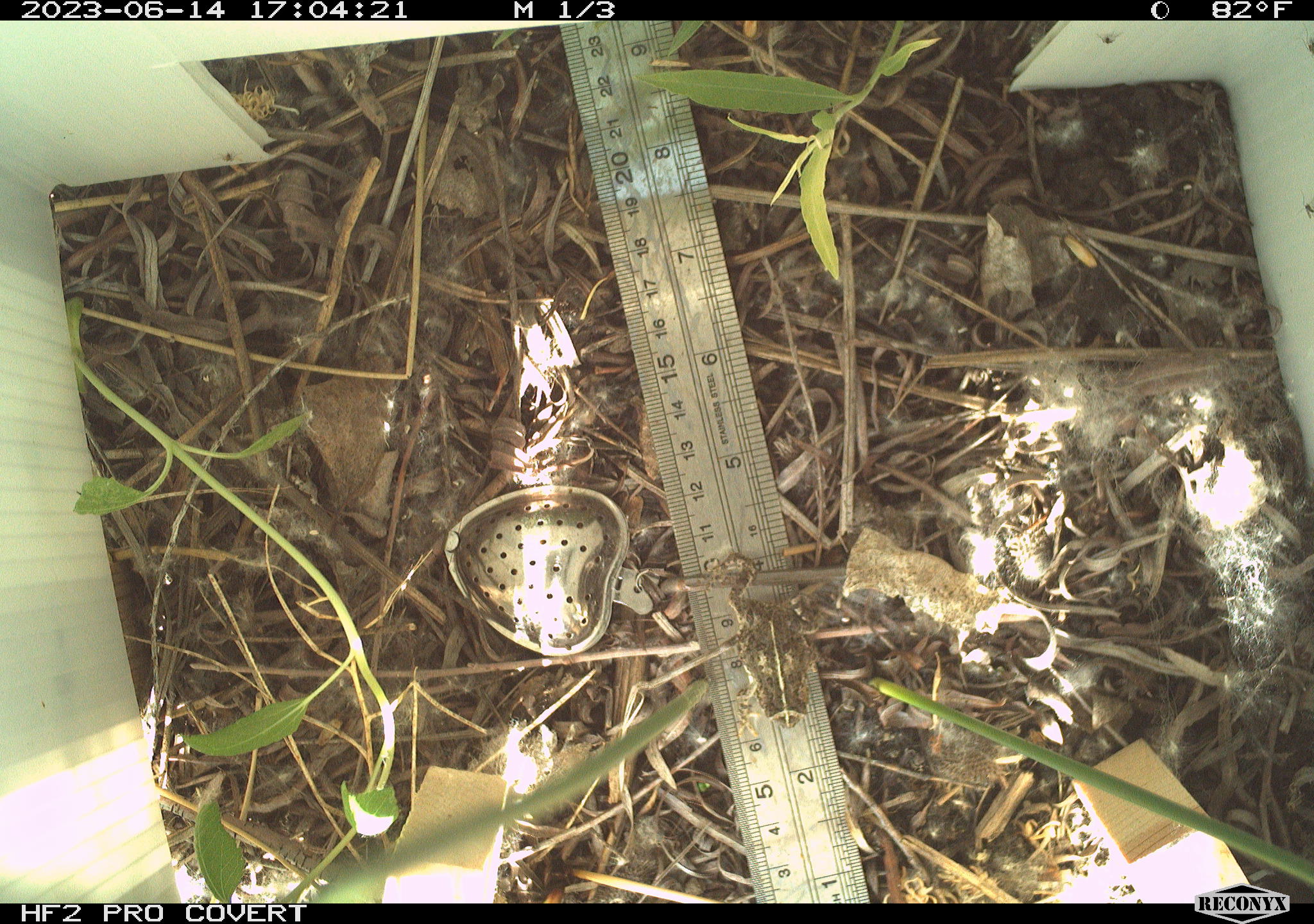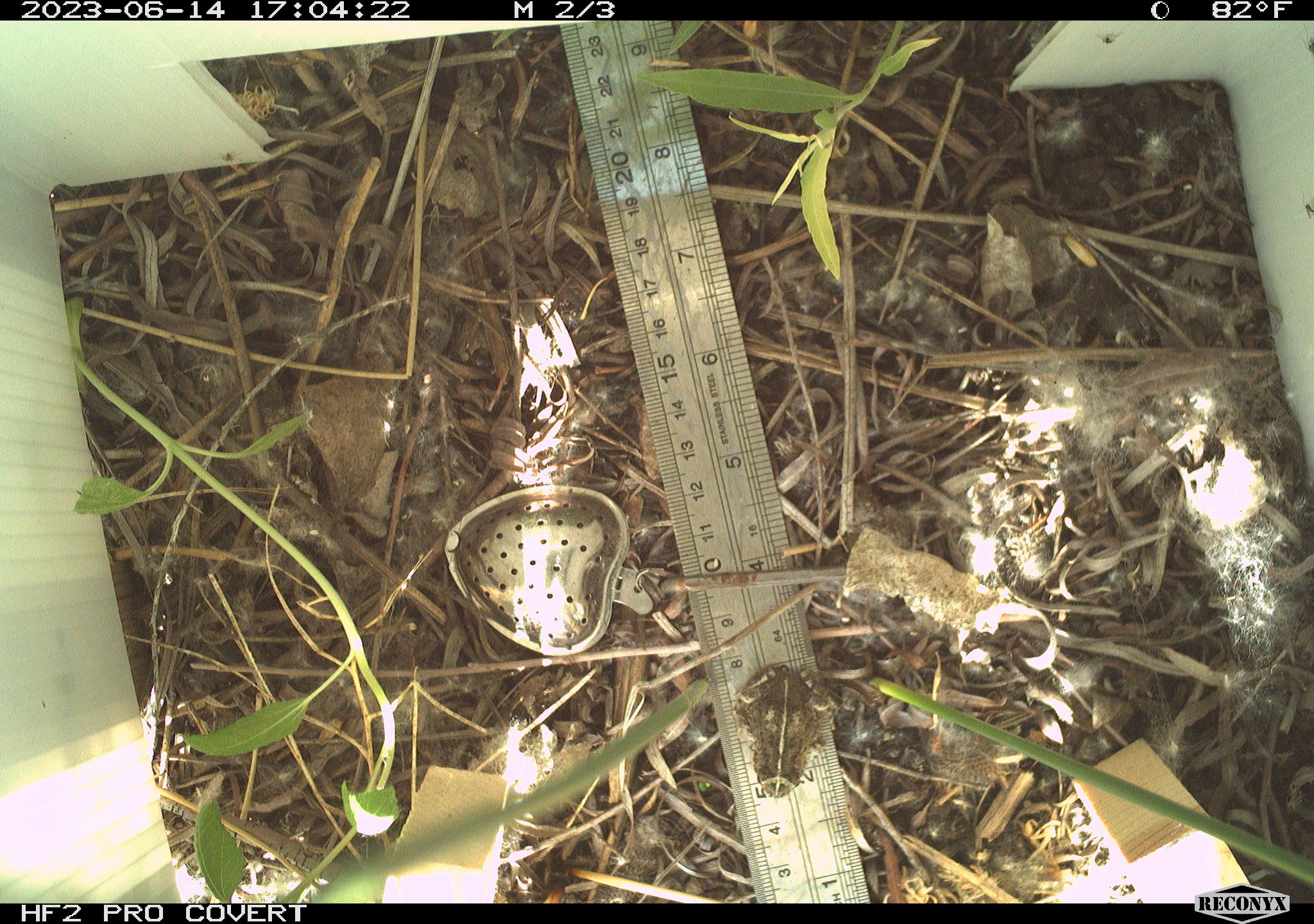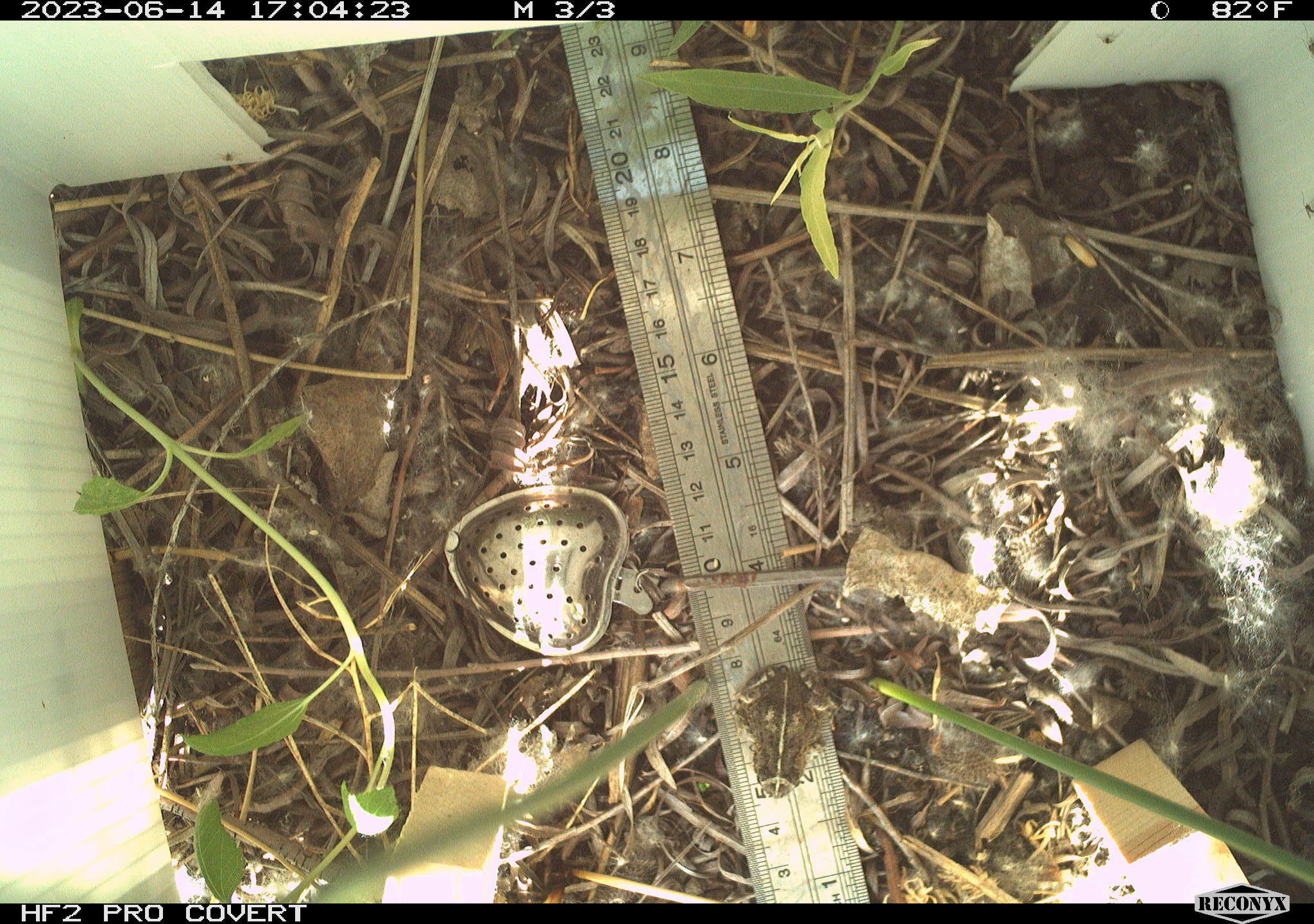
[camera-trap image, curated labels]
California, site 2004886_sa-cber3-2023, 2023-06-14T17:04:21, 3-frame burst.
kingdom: Animalia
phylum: Chordata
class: Amphibia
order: Anura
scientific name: Anura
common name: frogs